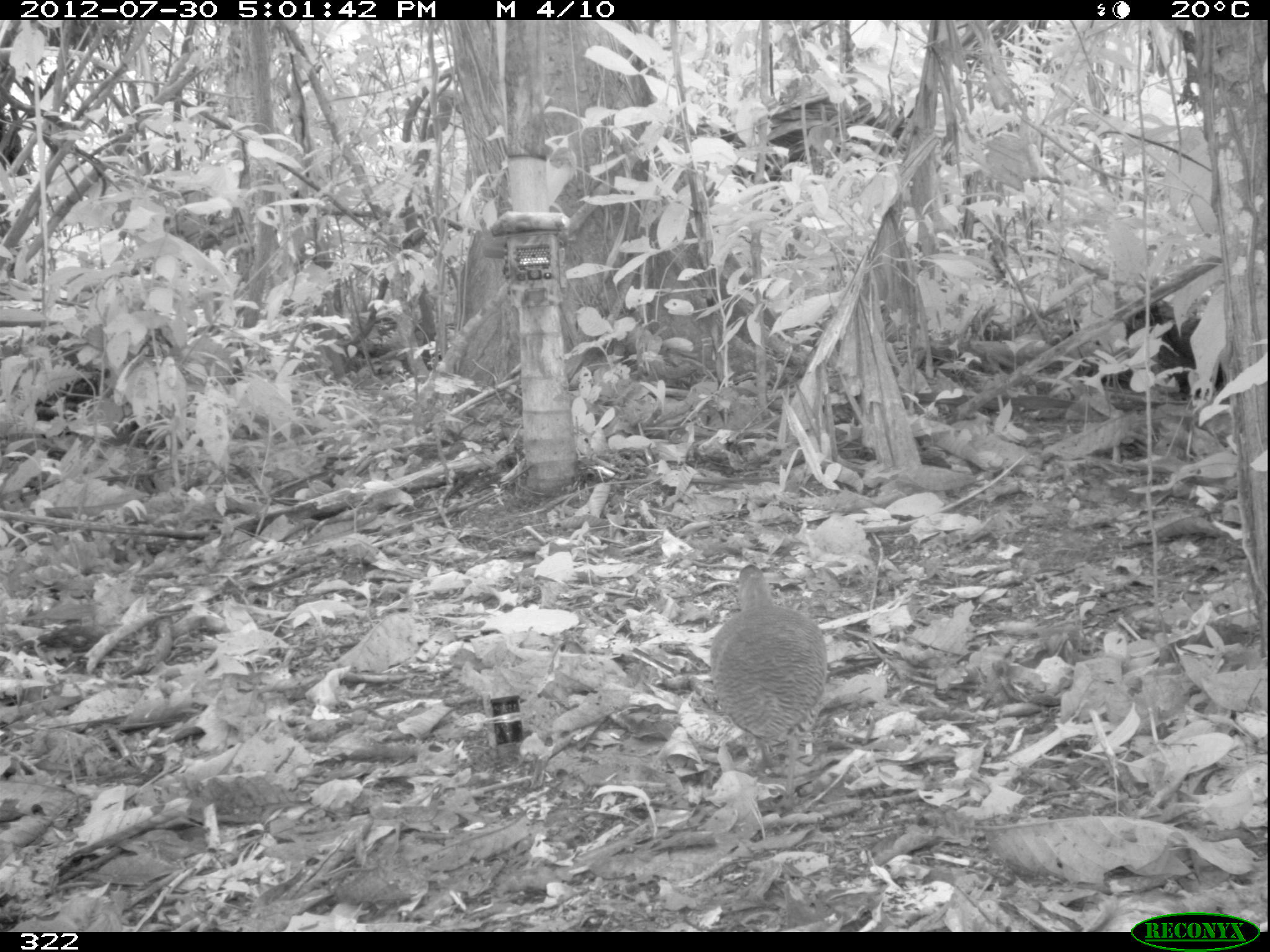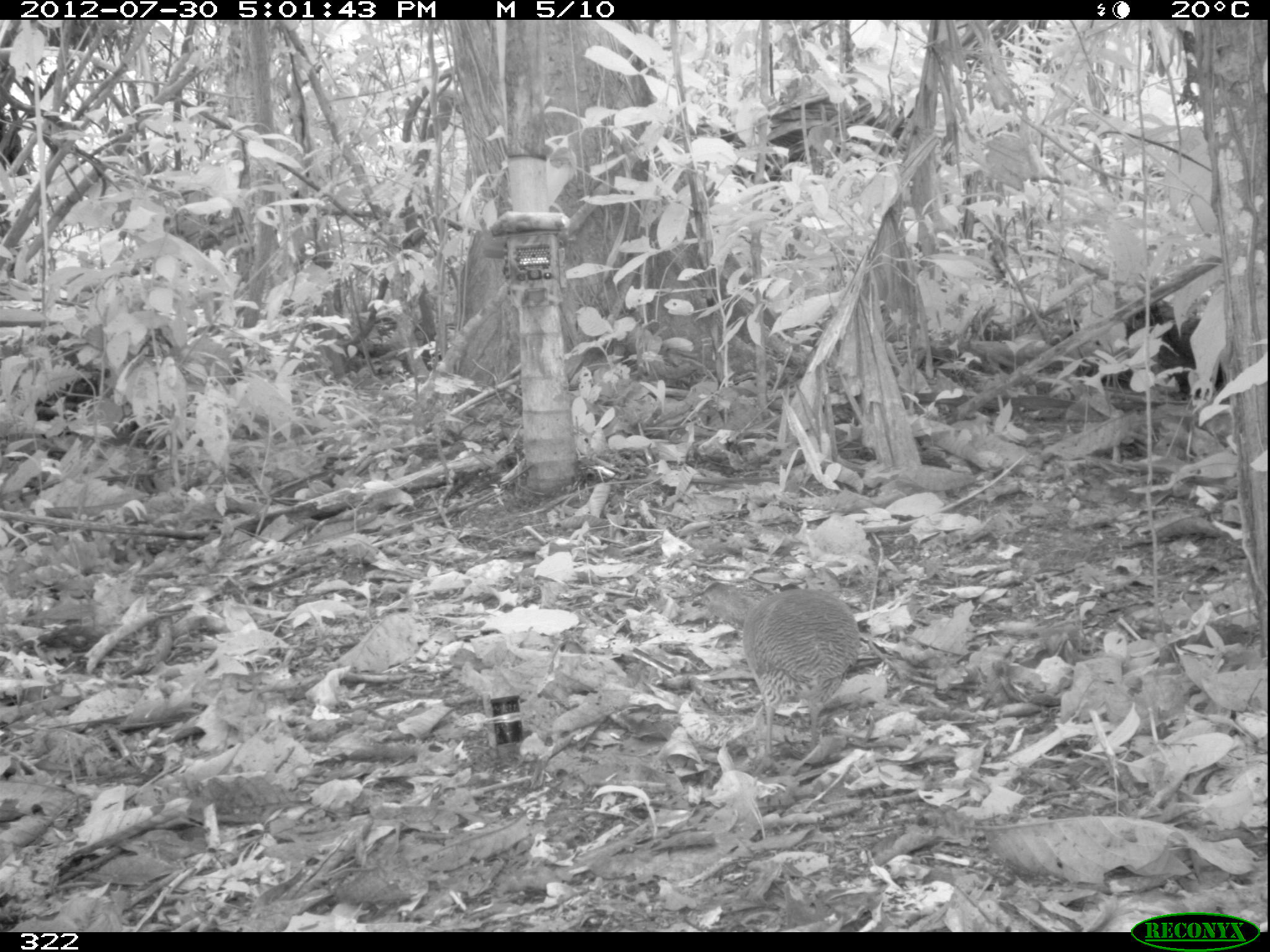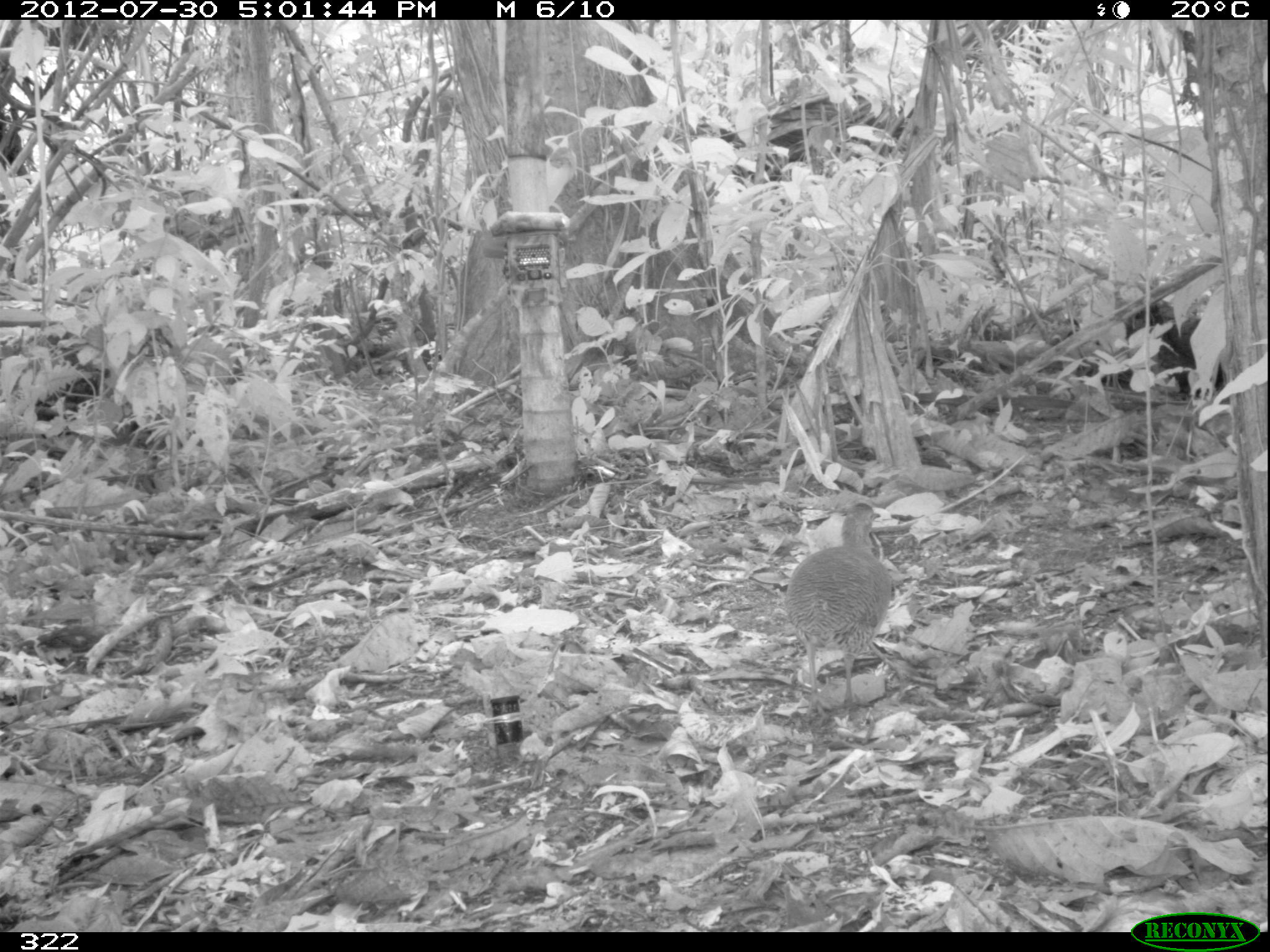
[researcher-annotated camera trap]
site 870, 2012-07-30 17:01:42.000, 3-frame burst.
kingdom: Animalia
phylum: Chordata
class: Aves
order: Galliformes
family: Phasianidae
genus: Alectoris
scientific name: Alectoris rufa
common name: red-legged partridge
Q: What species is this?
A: Alectoris rufa (red-legged partridge).